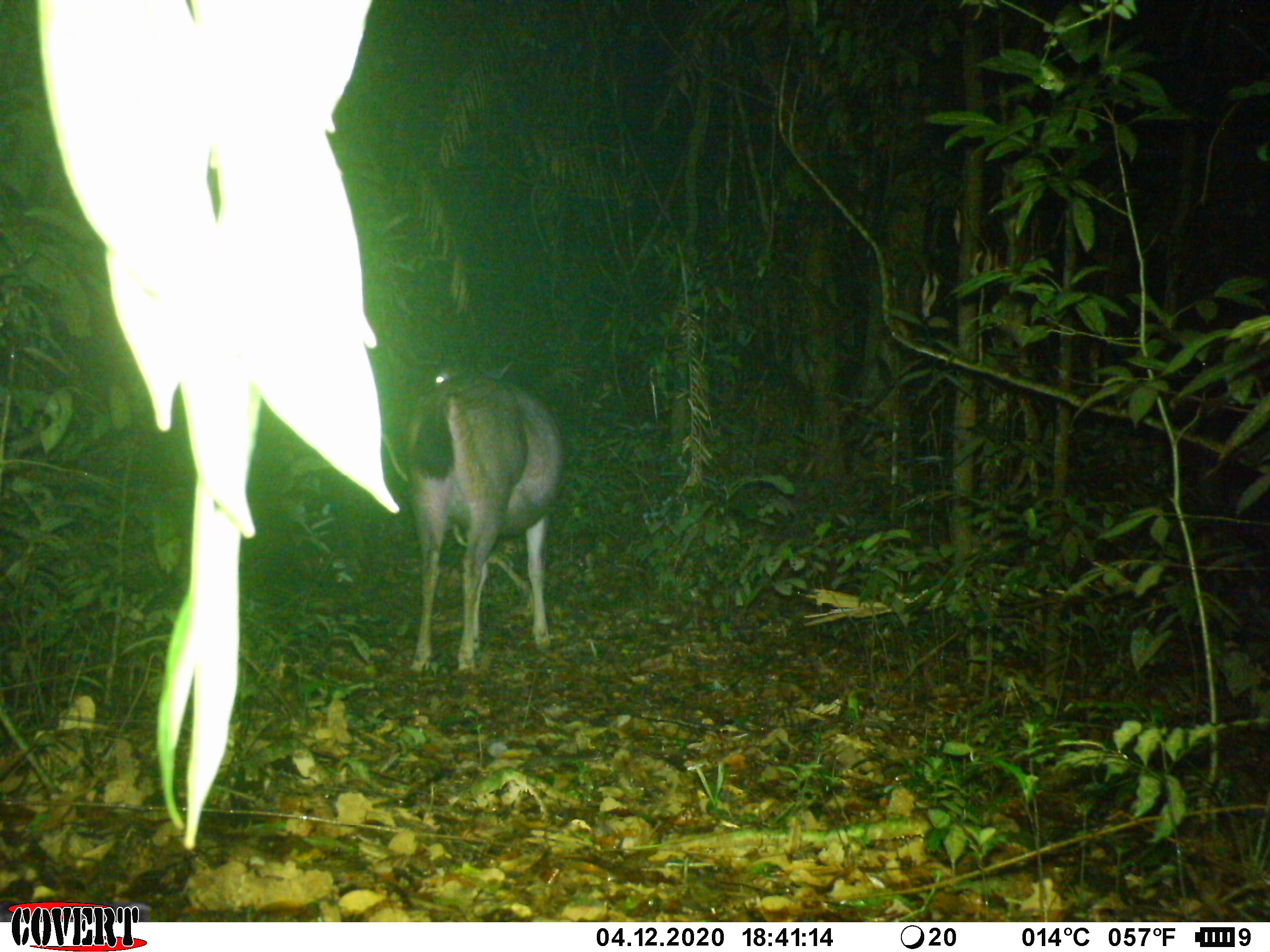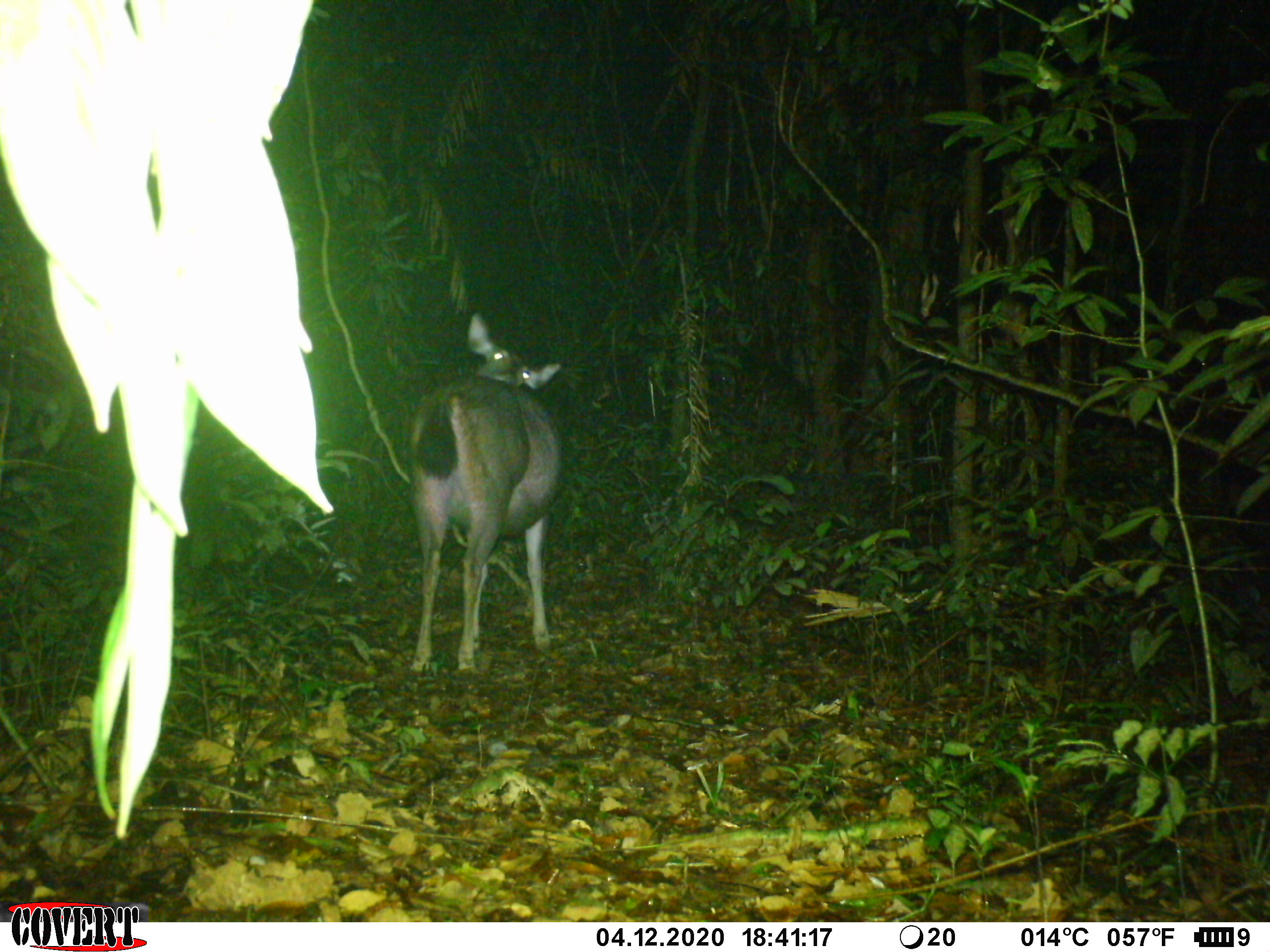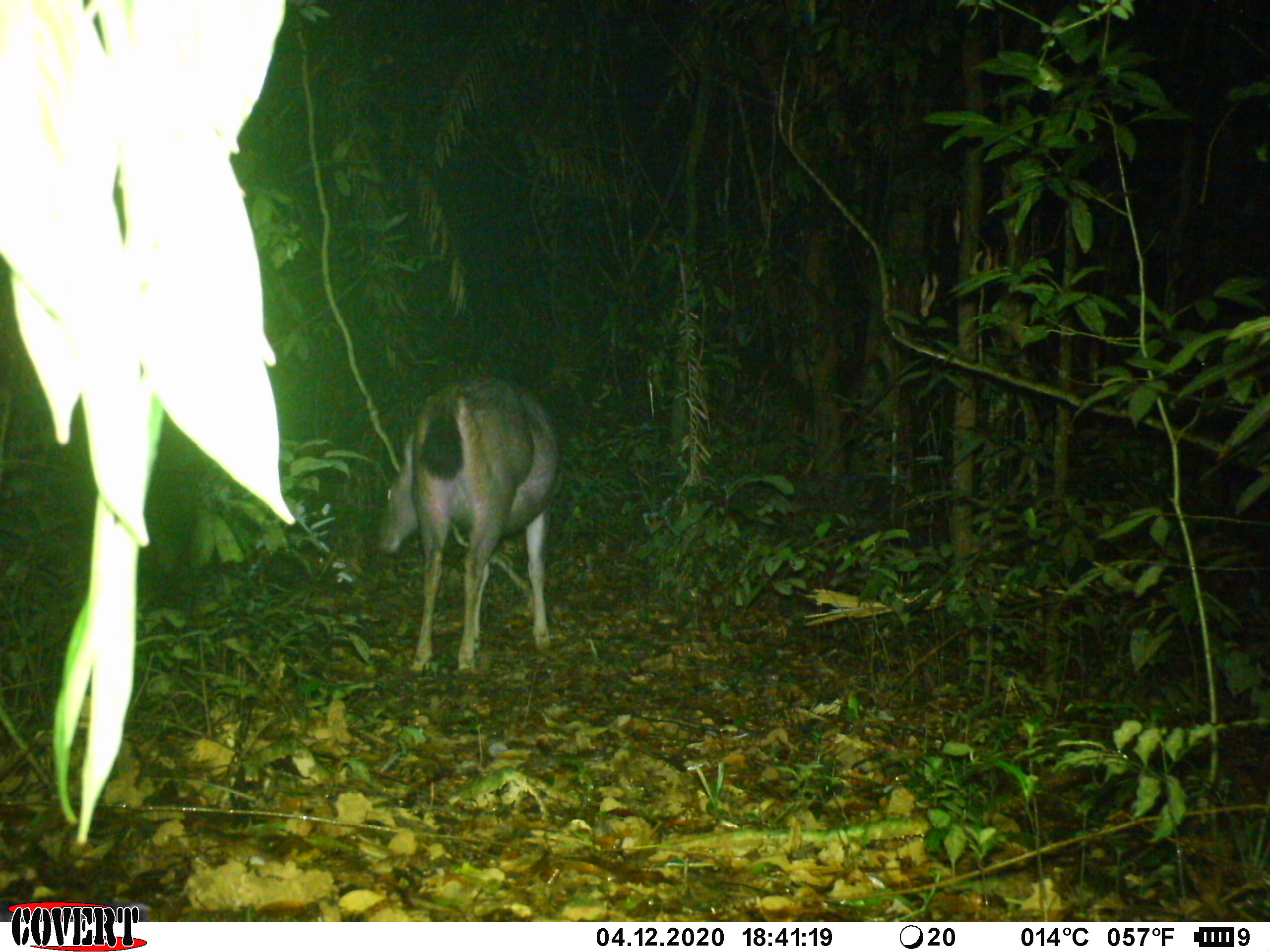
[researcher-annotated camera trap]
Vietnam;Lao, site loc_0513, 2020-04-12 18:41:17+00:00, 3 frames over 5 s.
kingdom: Animalia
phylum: Chordata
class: Mammalia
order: Artiodactyla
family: Cervidae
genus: Rusa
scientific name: Rusa unicolor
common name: sambar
Sambar (Rusa unicolor). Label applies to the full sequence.